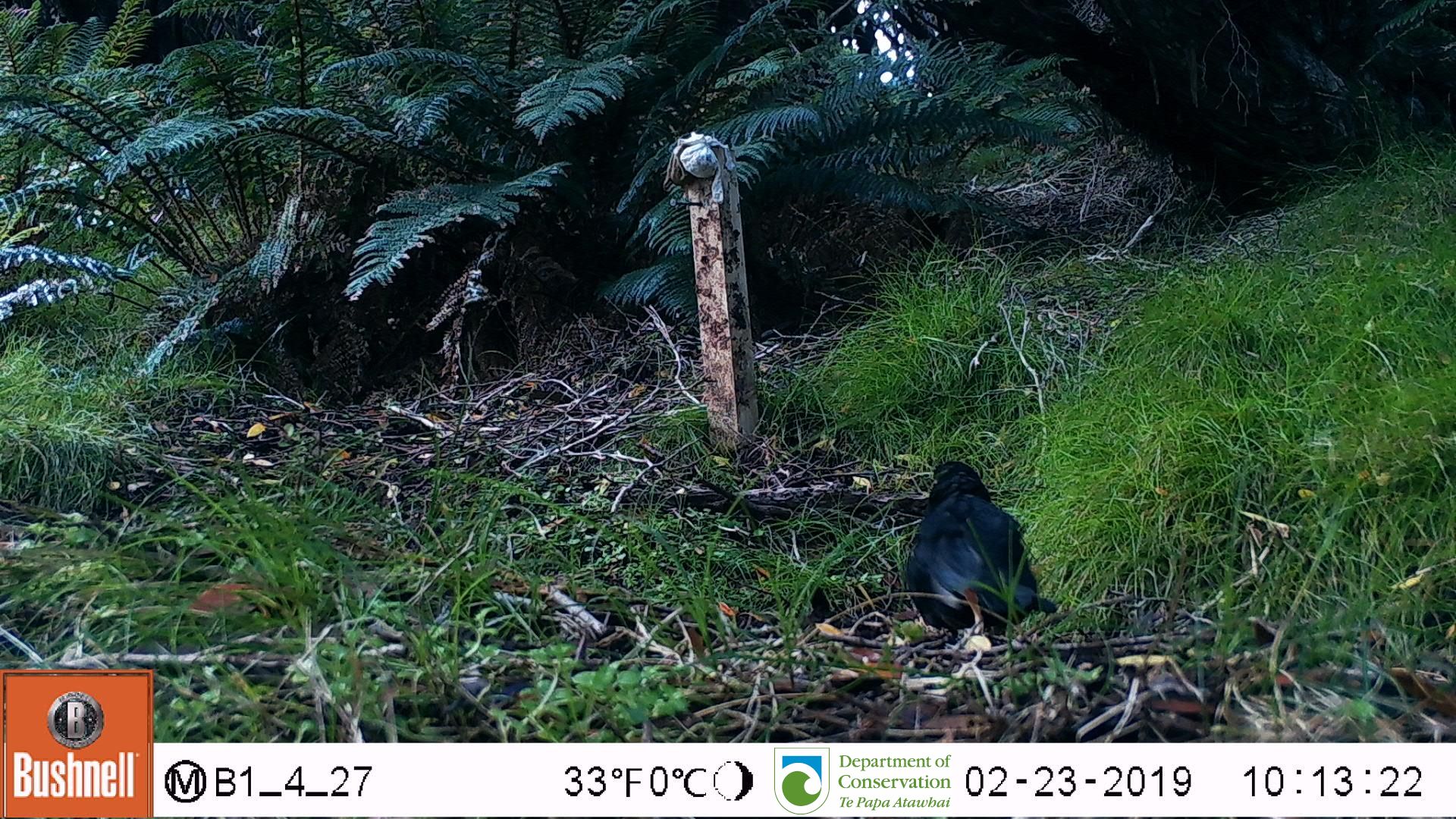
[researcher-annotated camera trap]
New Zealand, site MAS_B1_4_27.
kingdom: Animalia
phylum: Chordata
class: Aves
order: Passeriformes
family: Turdidae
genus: Turdus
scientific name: Turdus merula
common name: eurasian blackbird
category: blackbird